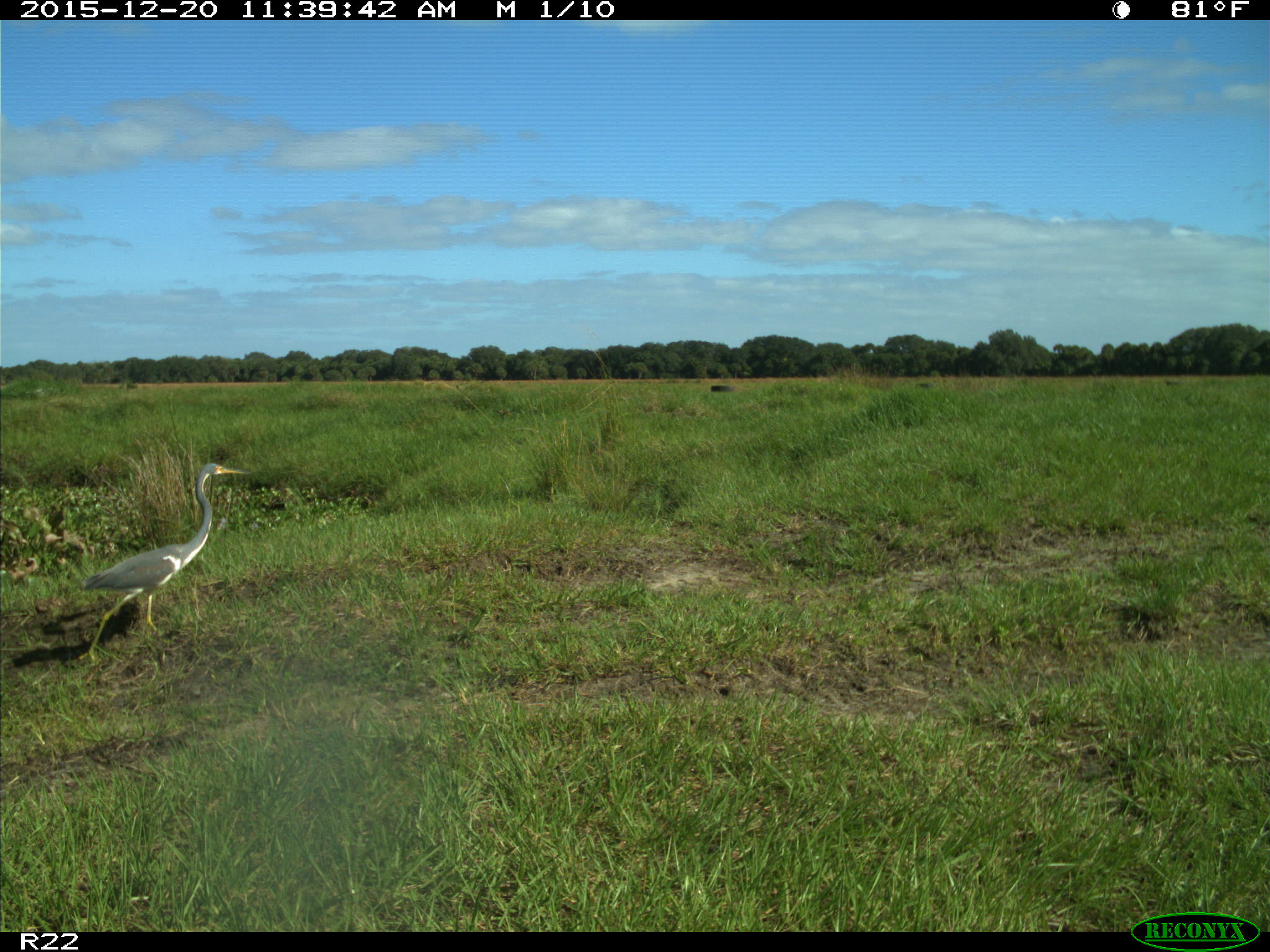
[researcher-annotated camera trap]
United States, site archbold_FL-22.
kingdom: Animalia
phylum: Chordata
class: Aves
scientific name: Aves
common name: birds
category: unidentified bird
Unidentified bird (birds) (Aves).